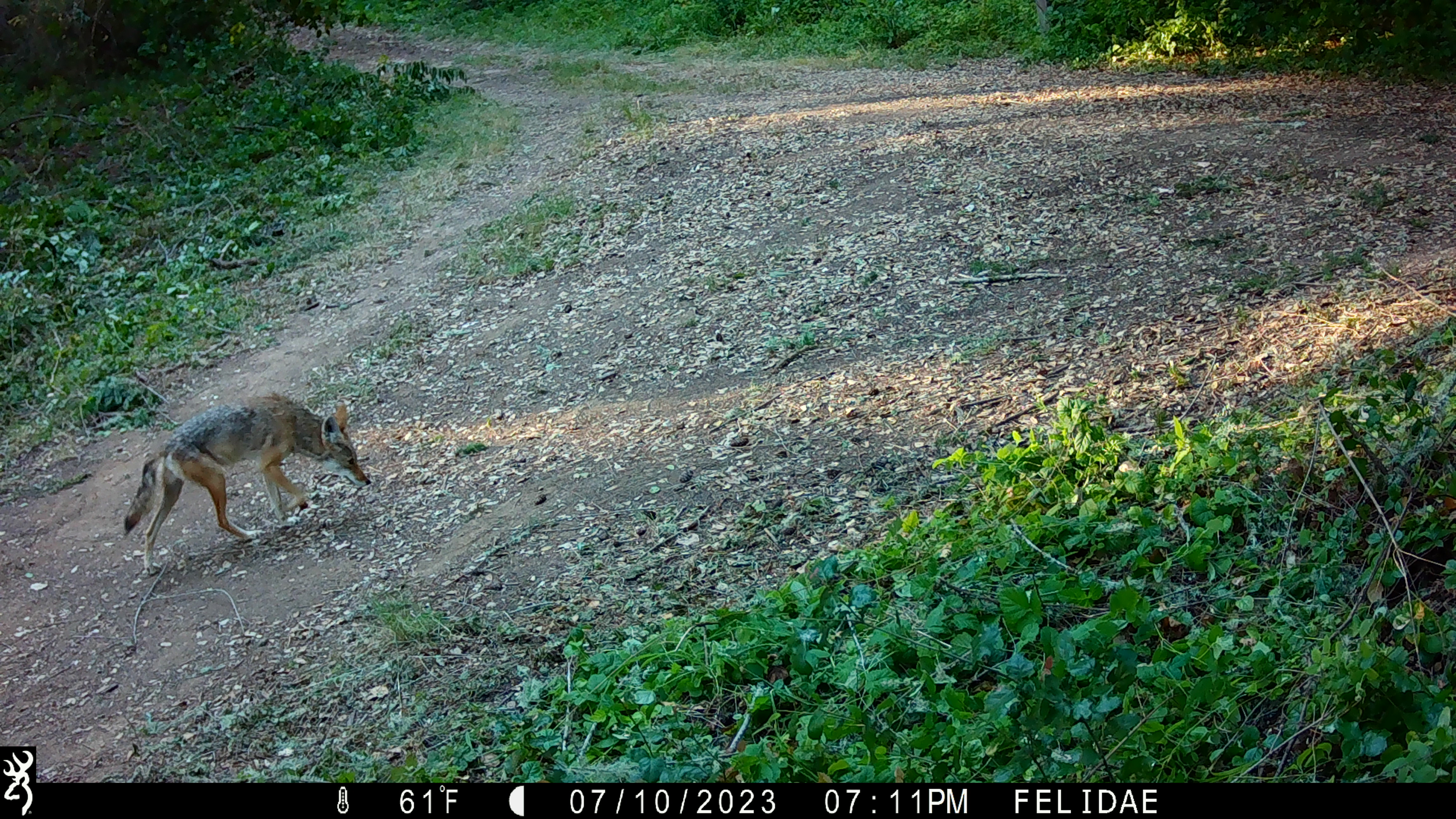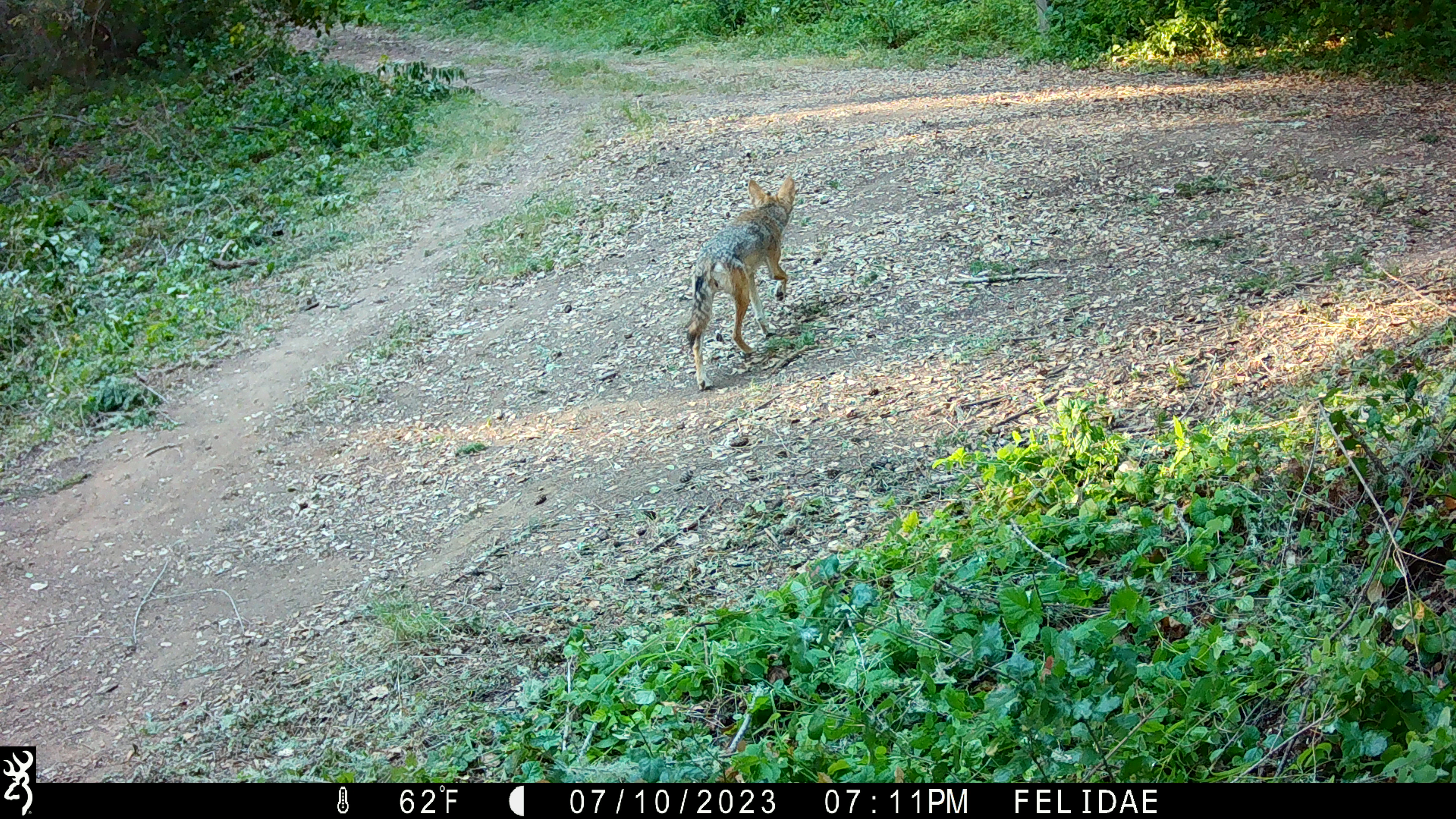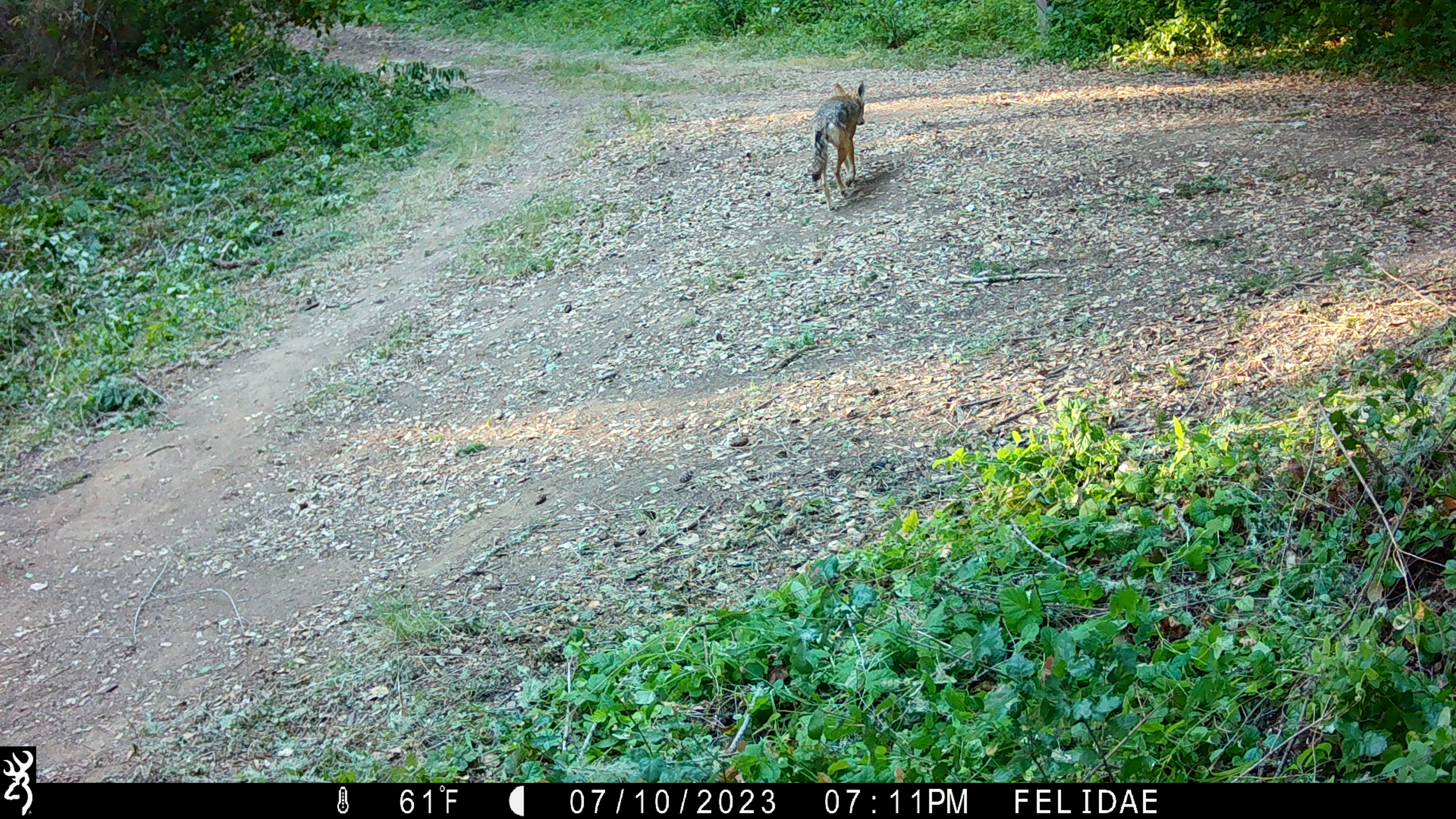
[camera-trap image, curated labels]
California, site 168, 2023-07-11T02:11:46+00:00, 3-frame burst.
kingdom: Animalia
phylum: Chordata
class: Mammalia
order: Carnivora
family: Canidae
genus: Canis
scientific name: Canis latrans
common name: coyote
Coyote (Canis latrans).